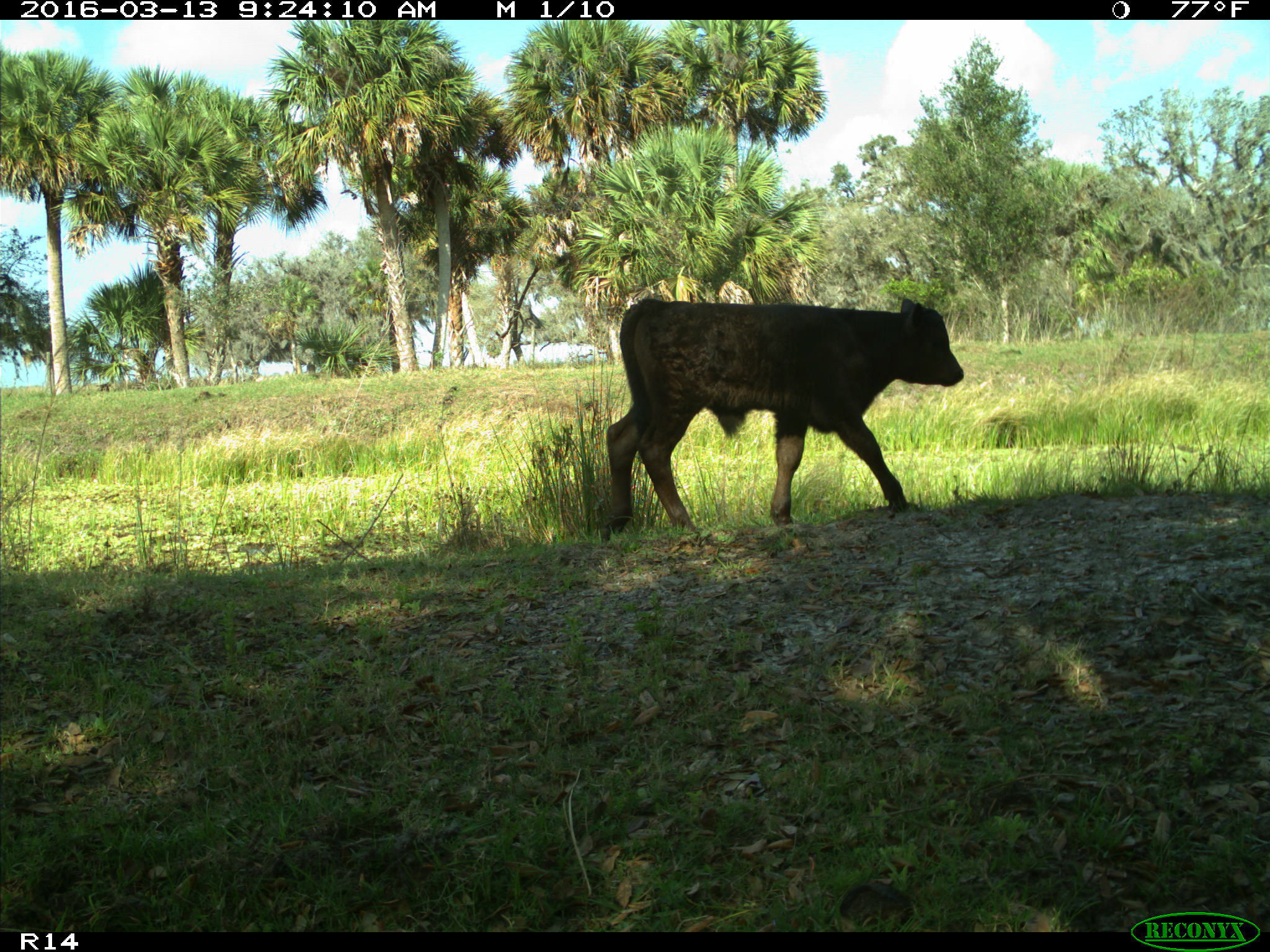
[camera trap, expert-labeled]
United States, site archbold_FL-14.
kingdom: Animalia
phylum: Chordata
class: Mammalia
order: Artiodactyla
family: Bovidae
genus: Bos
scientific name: Bos taurus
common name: domestic cow